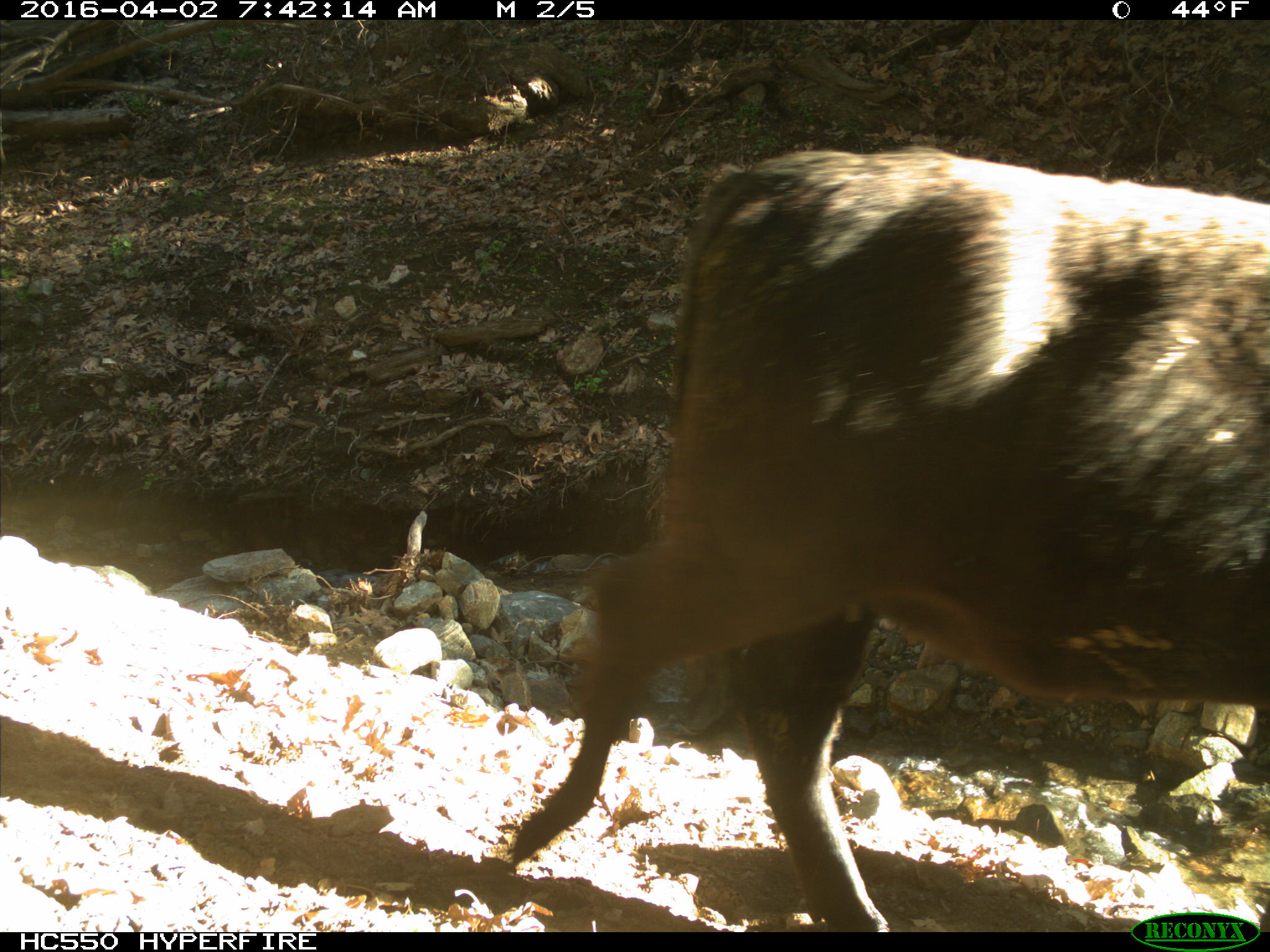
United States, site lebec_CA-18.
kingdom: Animalia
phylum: Chordata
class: Mammalia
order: Artiodactyla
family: Bovidae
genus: Bos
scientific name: Bos taurus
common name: domestic cow